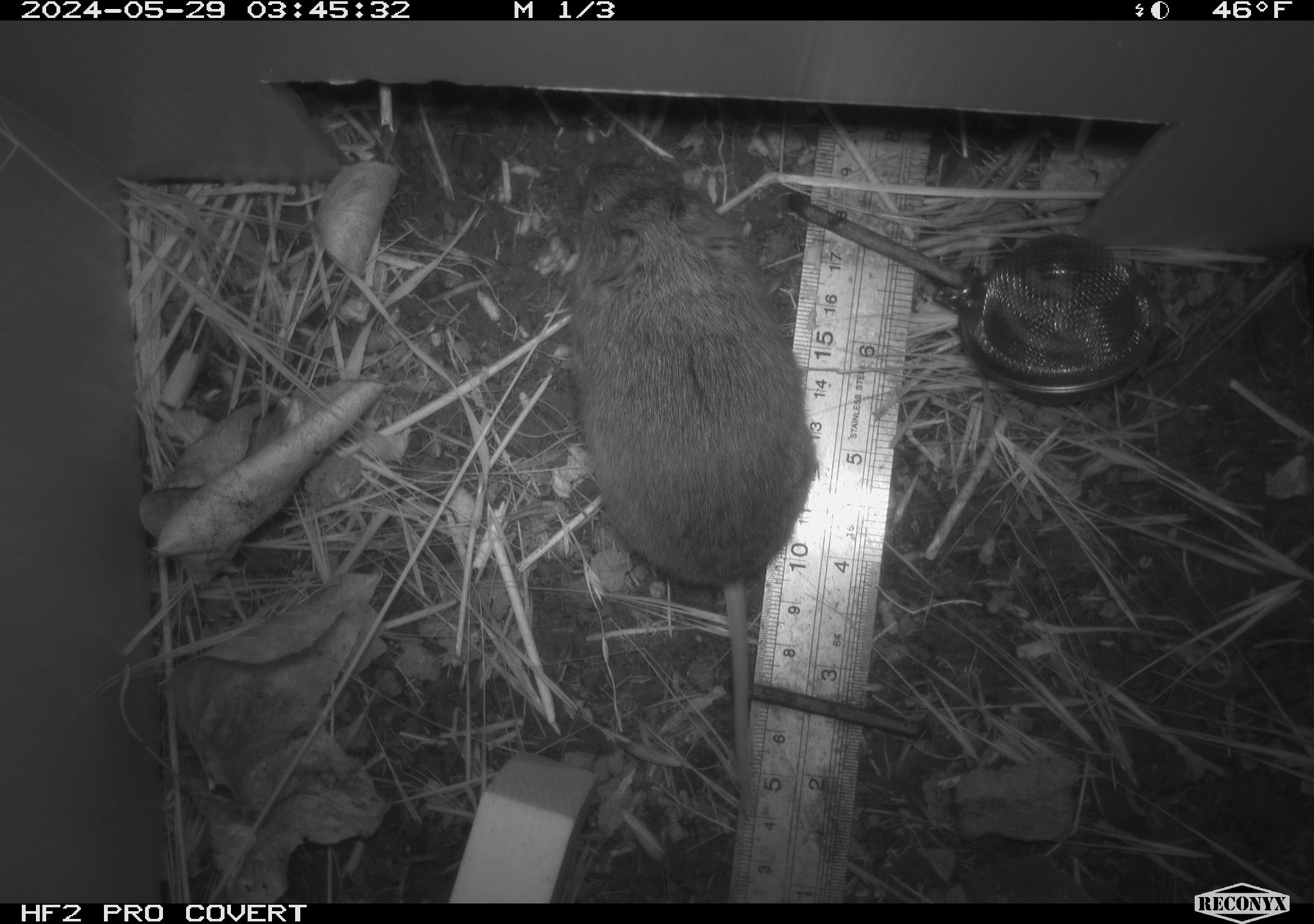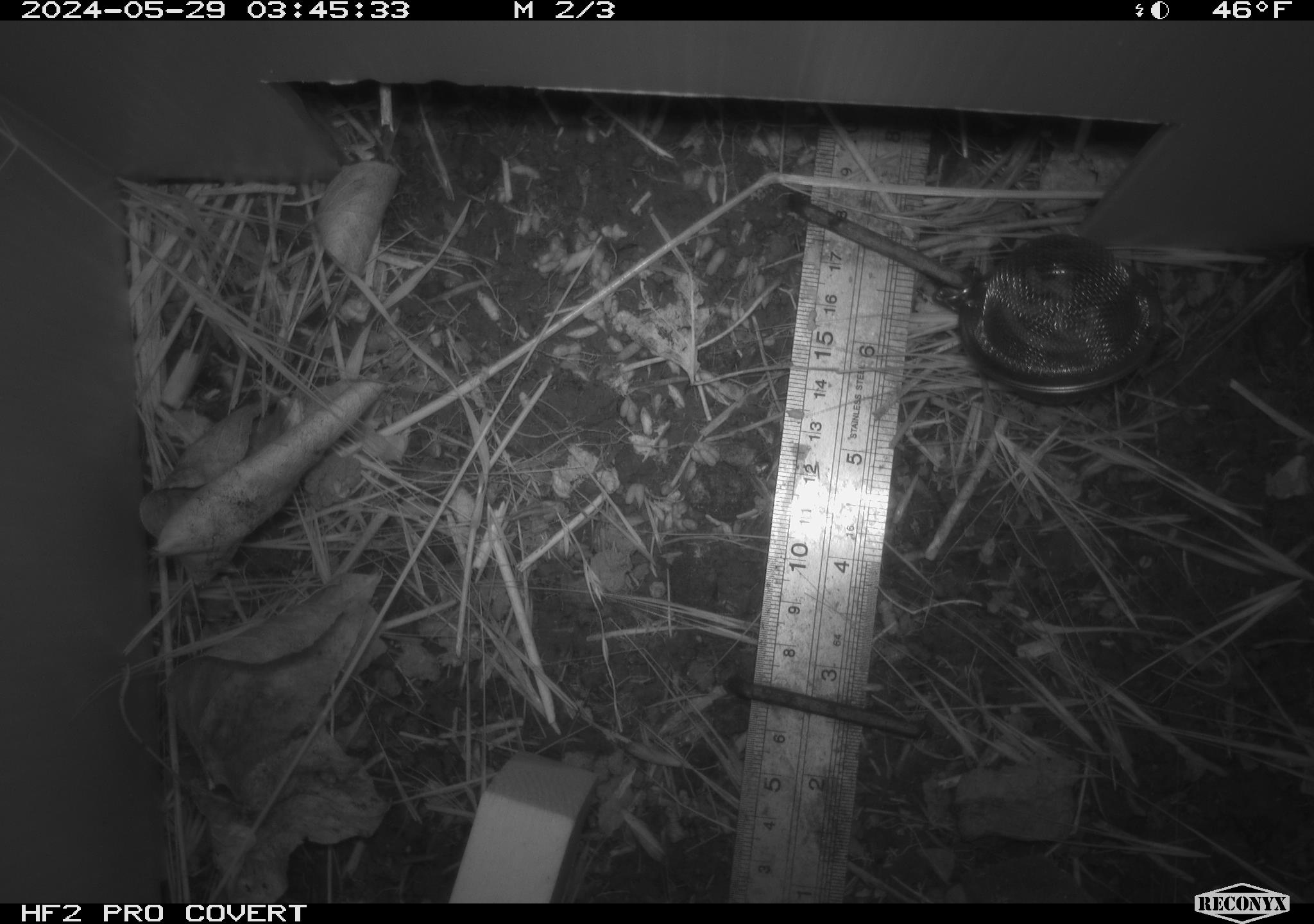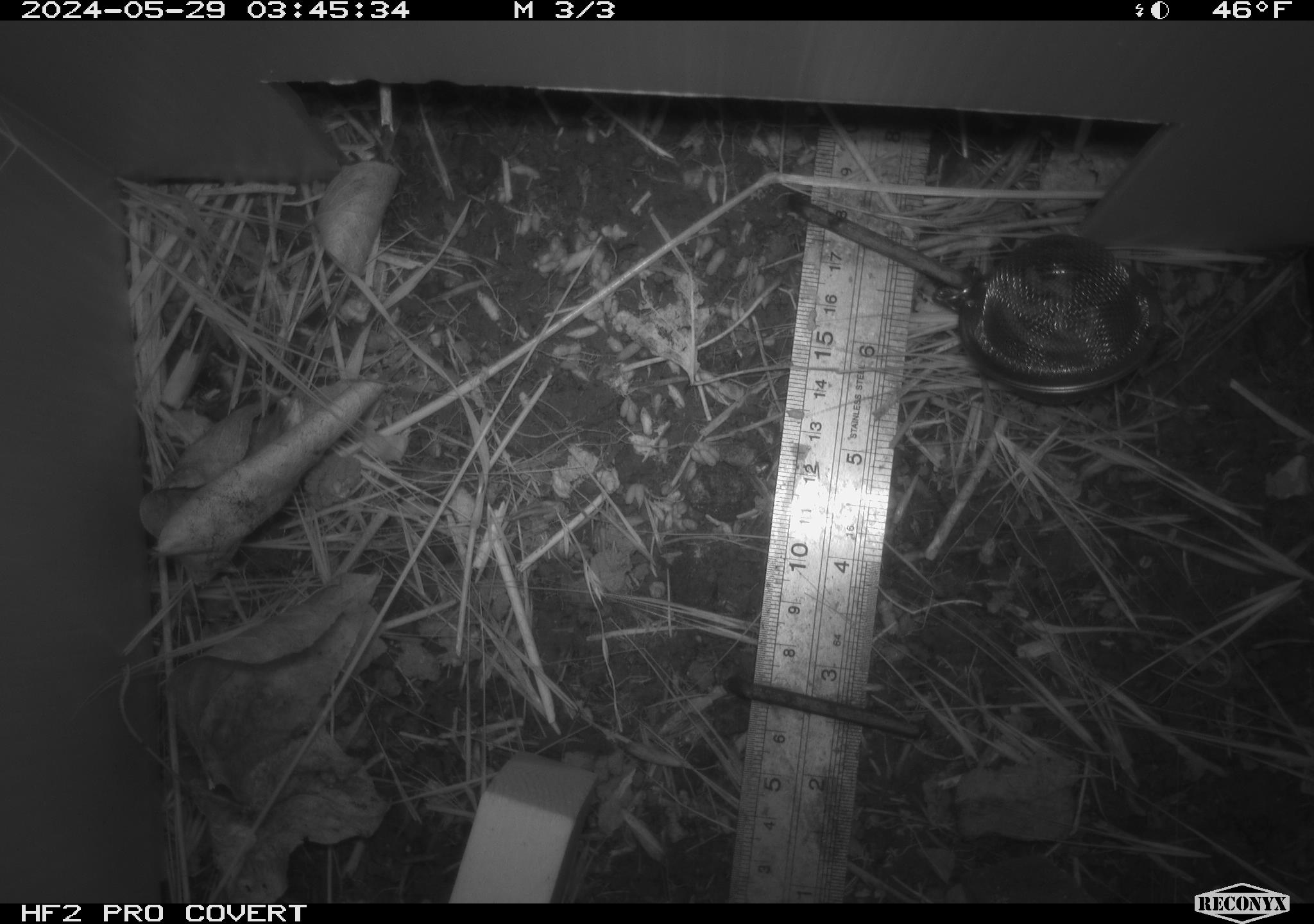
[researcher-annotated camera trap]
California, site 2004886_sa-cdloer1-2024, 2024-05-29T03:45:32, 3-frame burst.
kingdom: Animalia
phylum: Chordata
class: Mammalia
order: Rodentia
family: Cricetidae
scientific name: Arvicolinae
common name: voles, lemmings, and muskrats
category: arvicolinae subfamily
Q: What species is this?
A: Arvicolinae subfamily (voles, lemmings, and muskrats) (Arvicolinae).